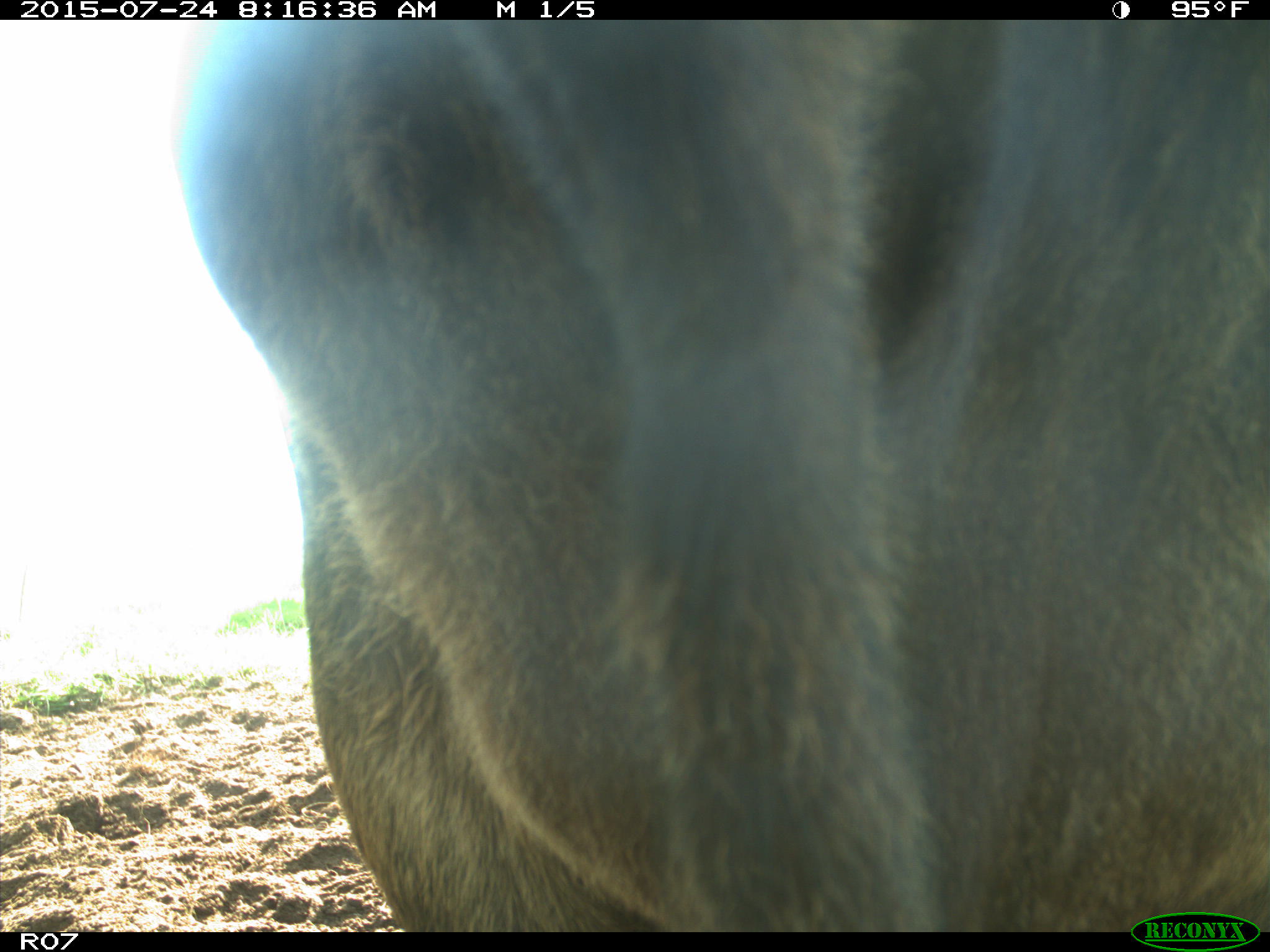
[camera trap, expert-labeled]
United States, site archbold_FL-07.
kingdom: Animalia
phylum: Chordata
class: Mammalia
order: Artiodactyla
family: Bovidae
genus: Bos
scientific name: Bos taurus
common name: domestic cow